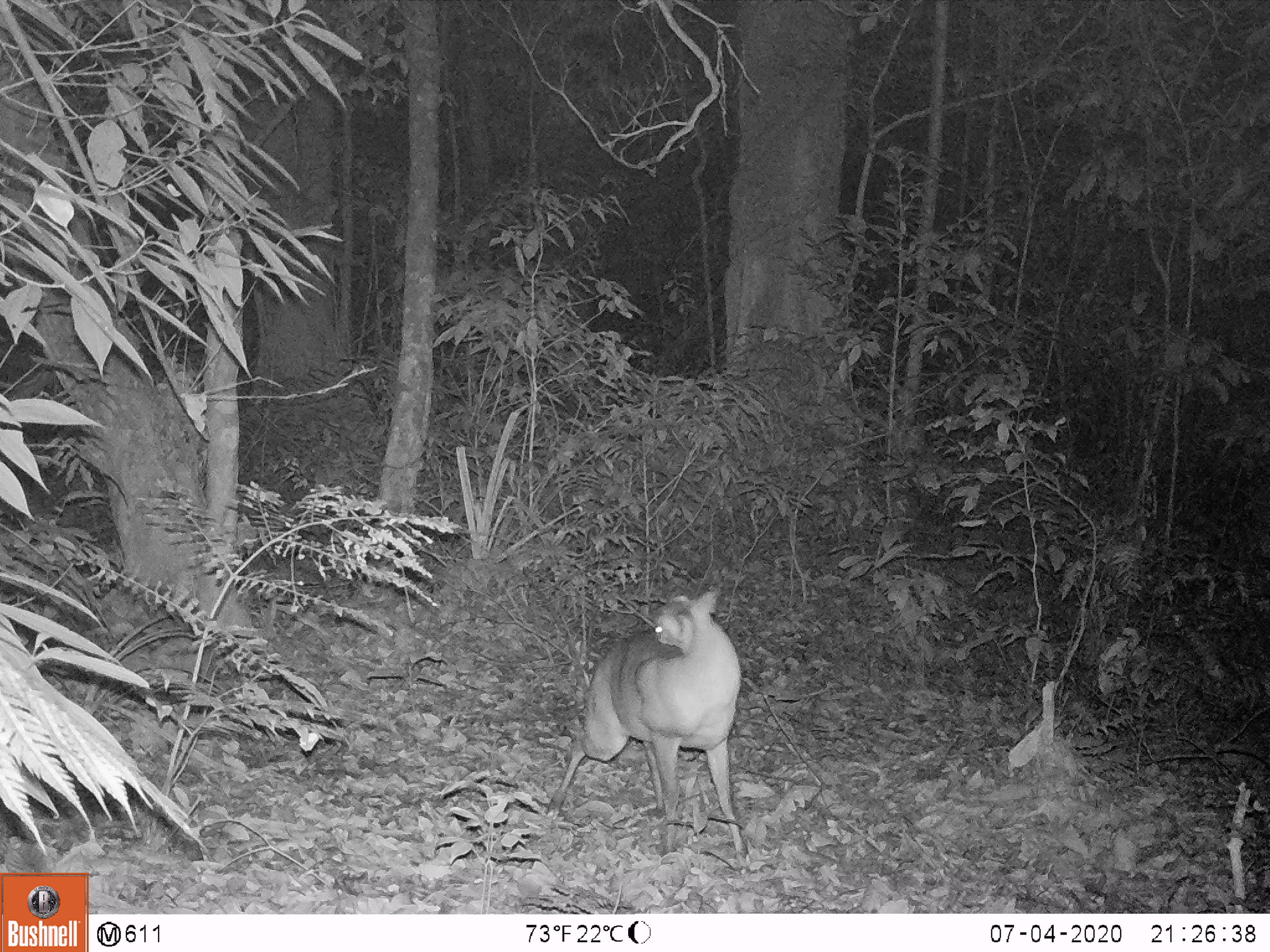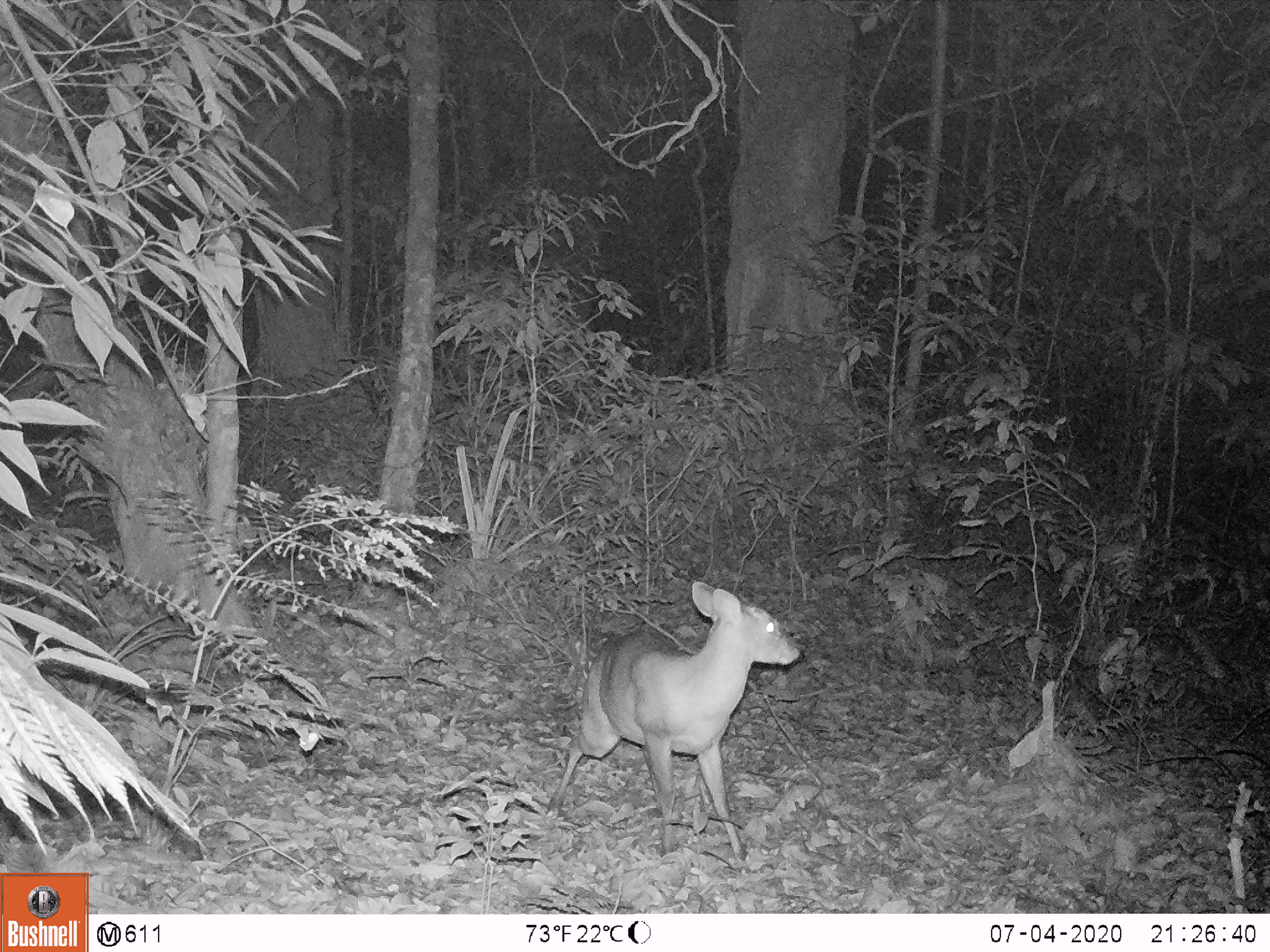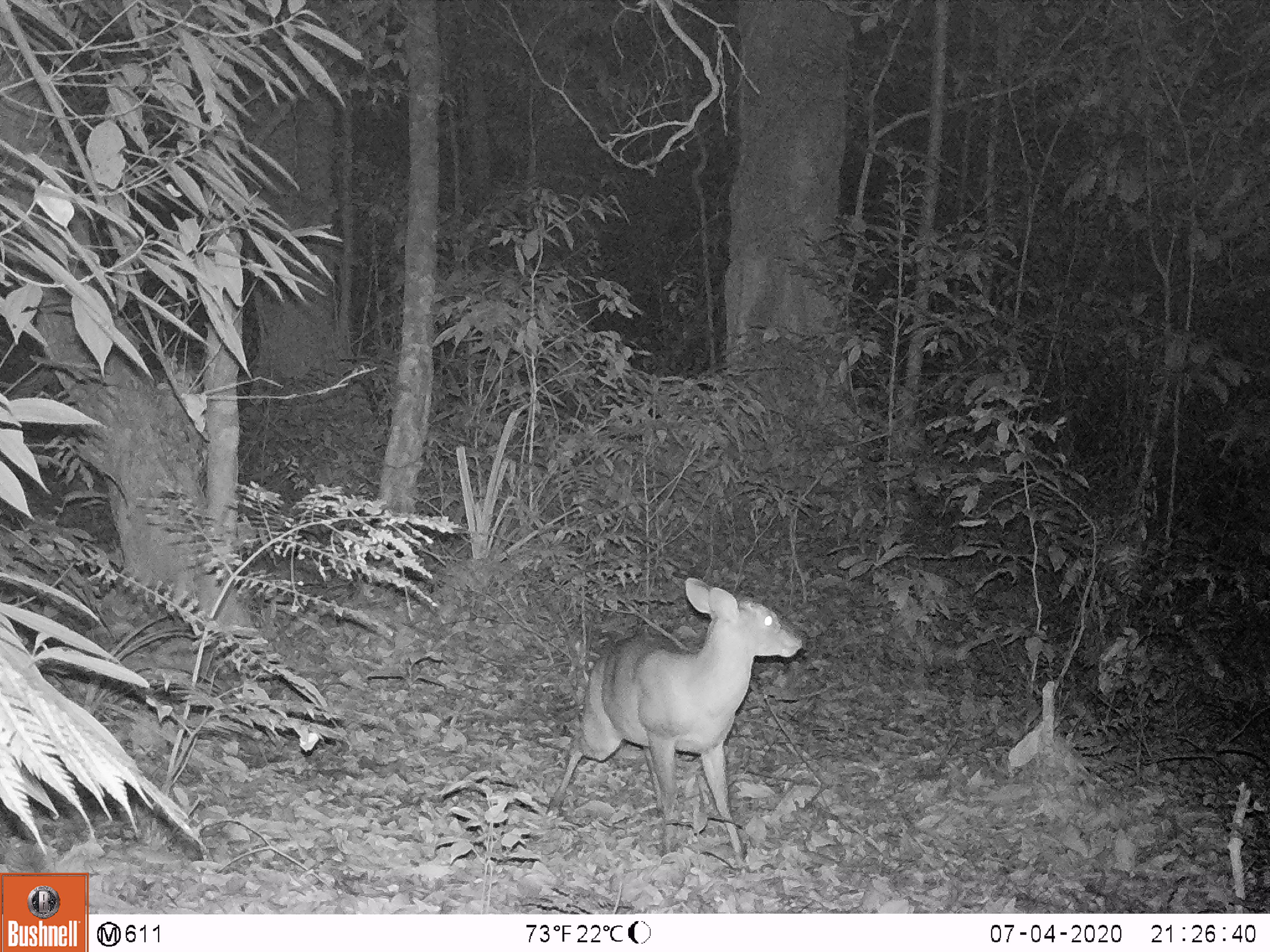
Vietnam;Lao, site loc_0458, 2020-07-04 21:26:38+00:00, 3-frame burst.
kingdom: Animalia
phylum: Chordata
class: Mammalia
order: Artiodactyla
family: Cervidae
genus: Muntiacus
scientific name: Muntiacus vuquangensis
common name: large-antlered muntjac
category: large antlered muntjac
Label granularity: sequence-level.